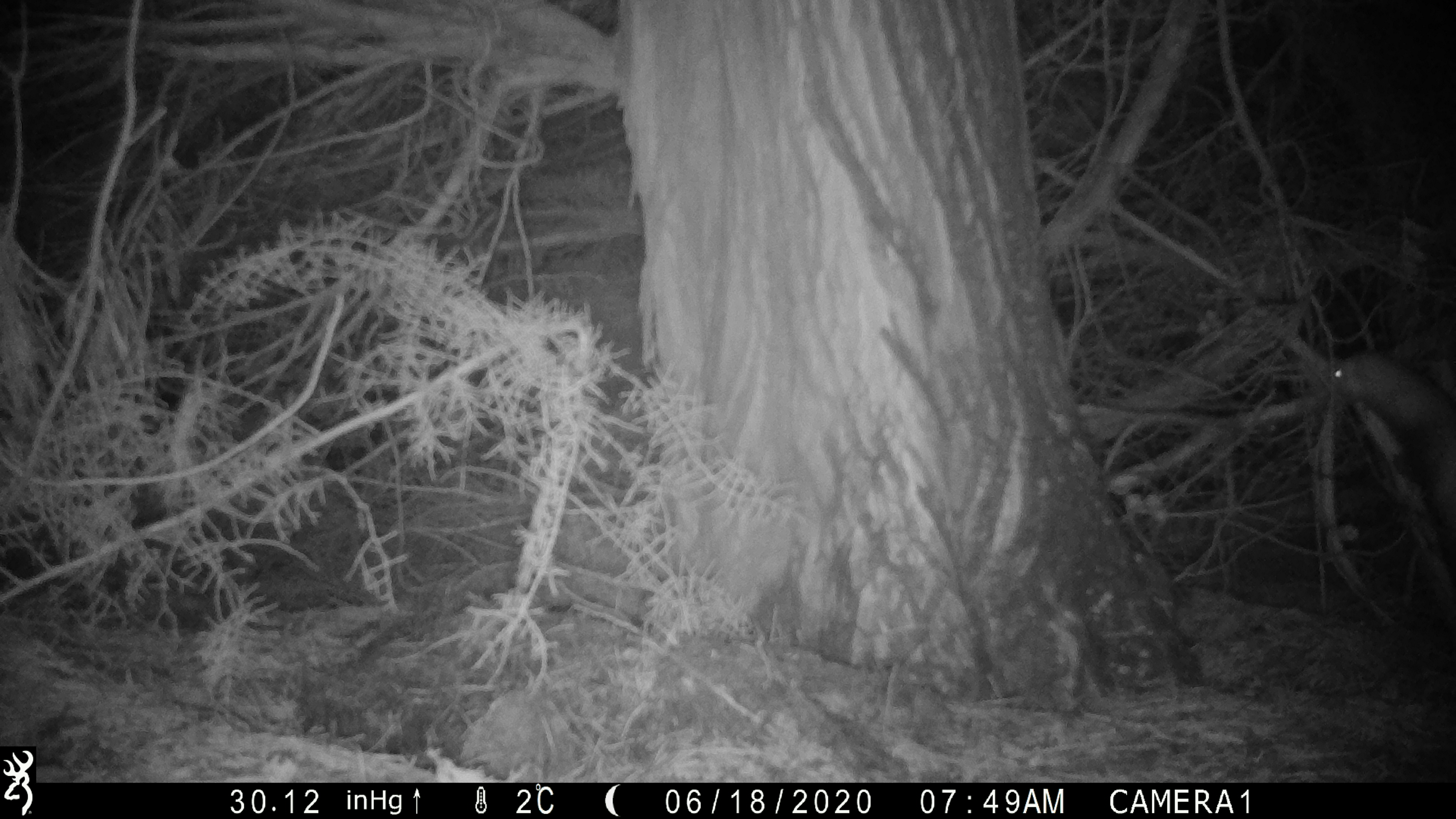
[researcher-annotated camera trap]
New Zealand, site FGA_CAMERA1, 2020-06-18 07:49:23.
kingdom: Animalia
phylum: Chordata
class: Mammalia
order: Carnivora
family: Mustelidae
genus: Mustela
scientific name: Mustela furo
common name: ferret